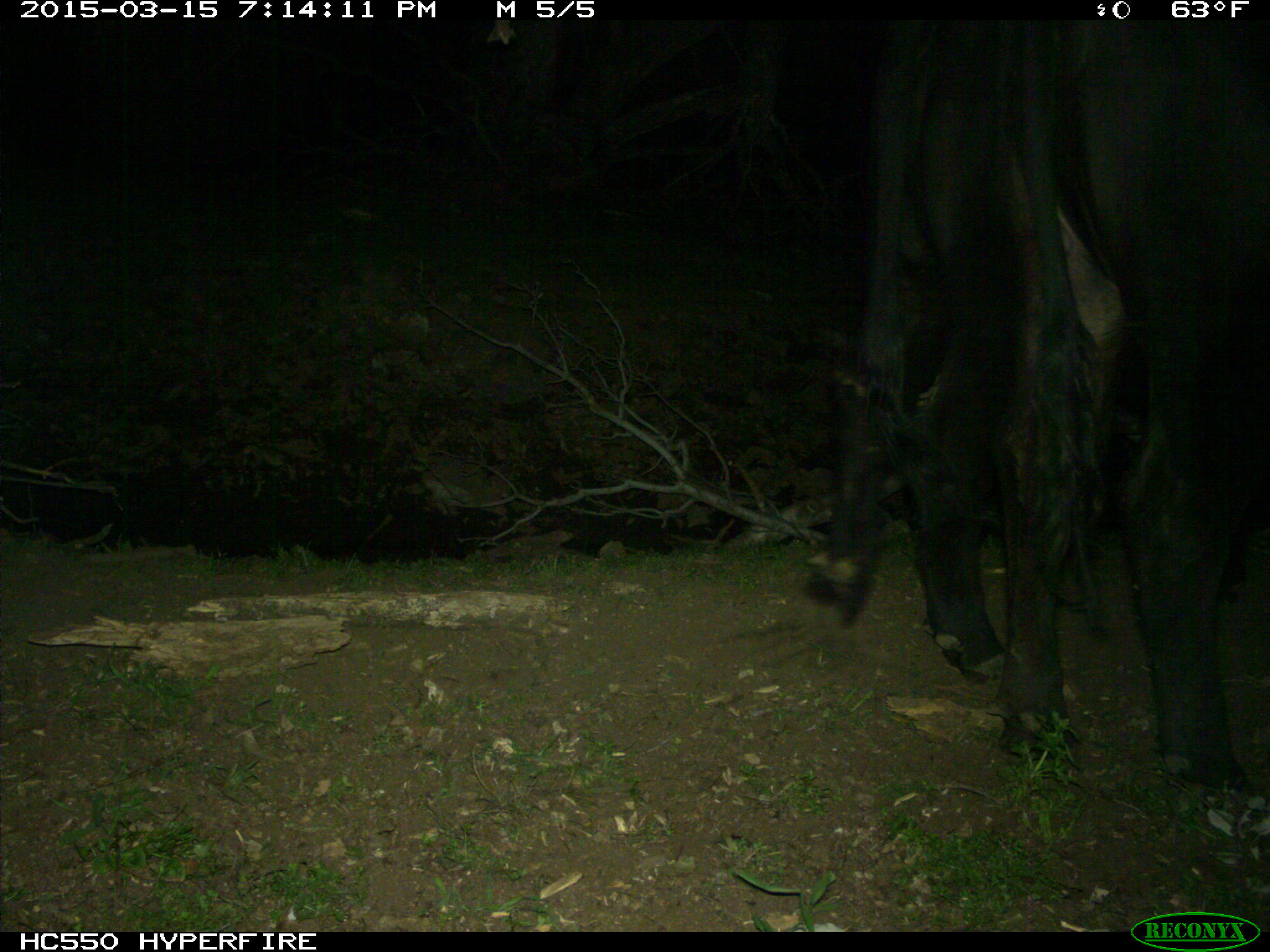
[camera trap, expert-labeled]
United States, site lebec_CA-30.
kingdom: Animalia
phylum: Chordata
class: Mammalia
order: Artiodactyla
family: Bovidae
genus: Bos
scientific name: Bos taurus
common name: domestic cow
Bos taurus (domestic cow).